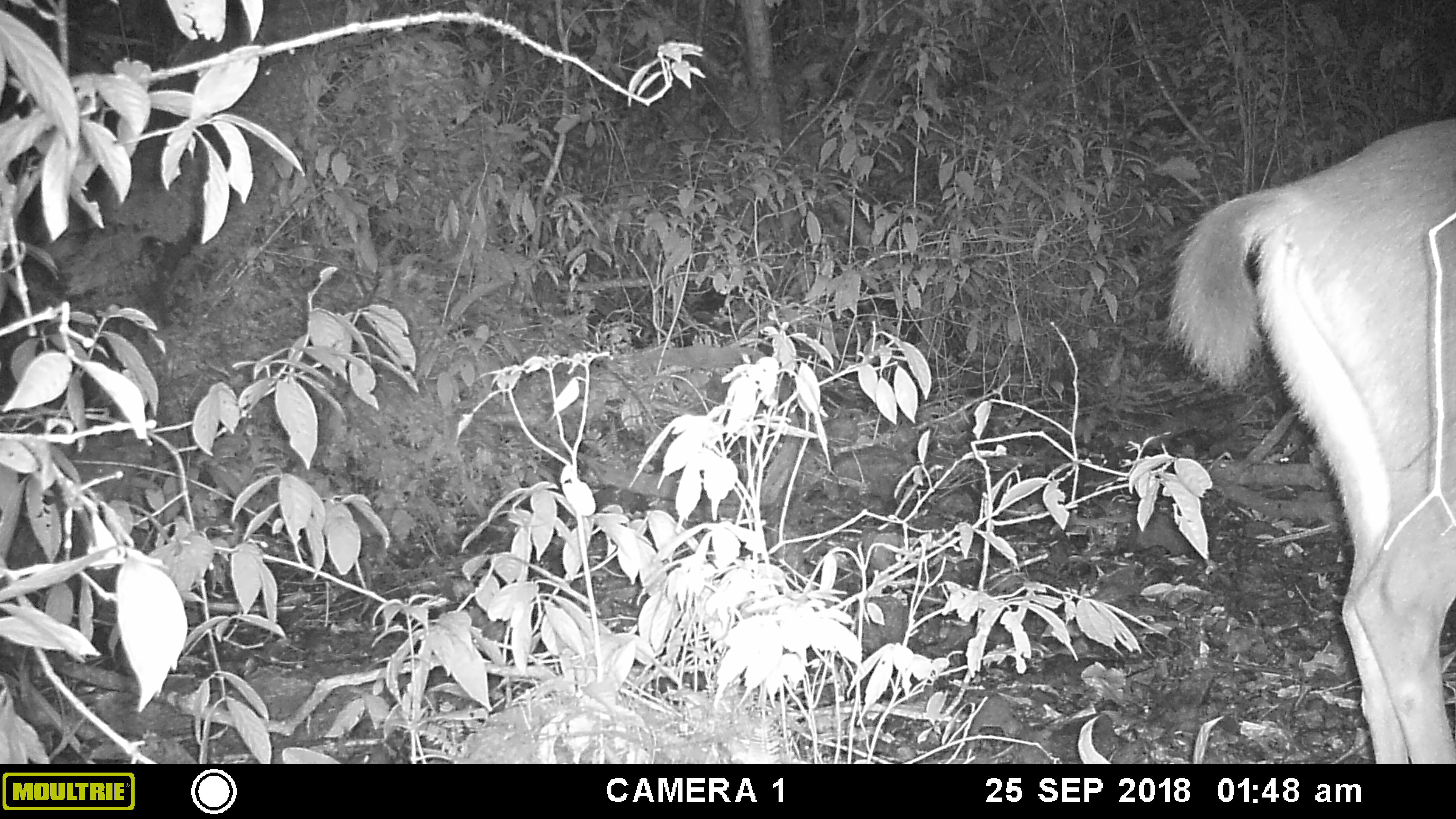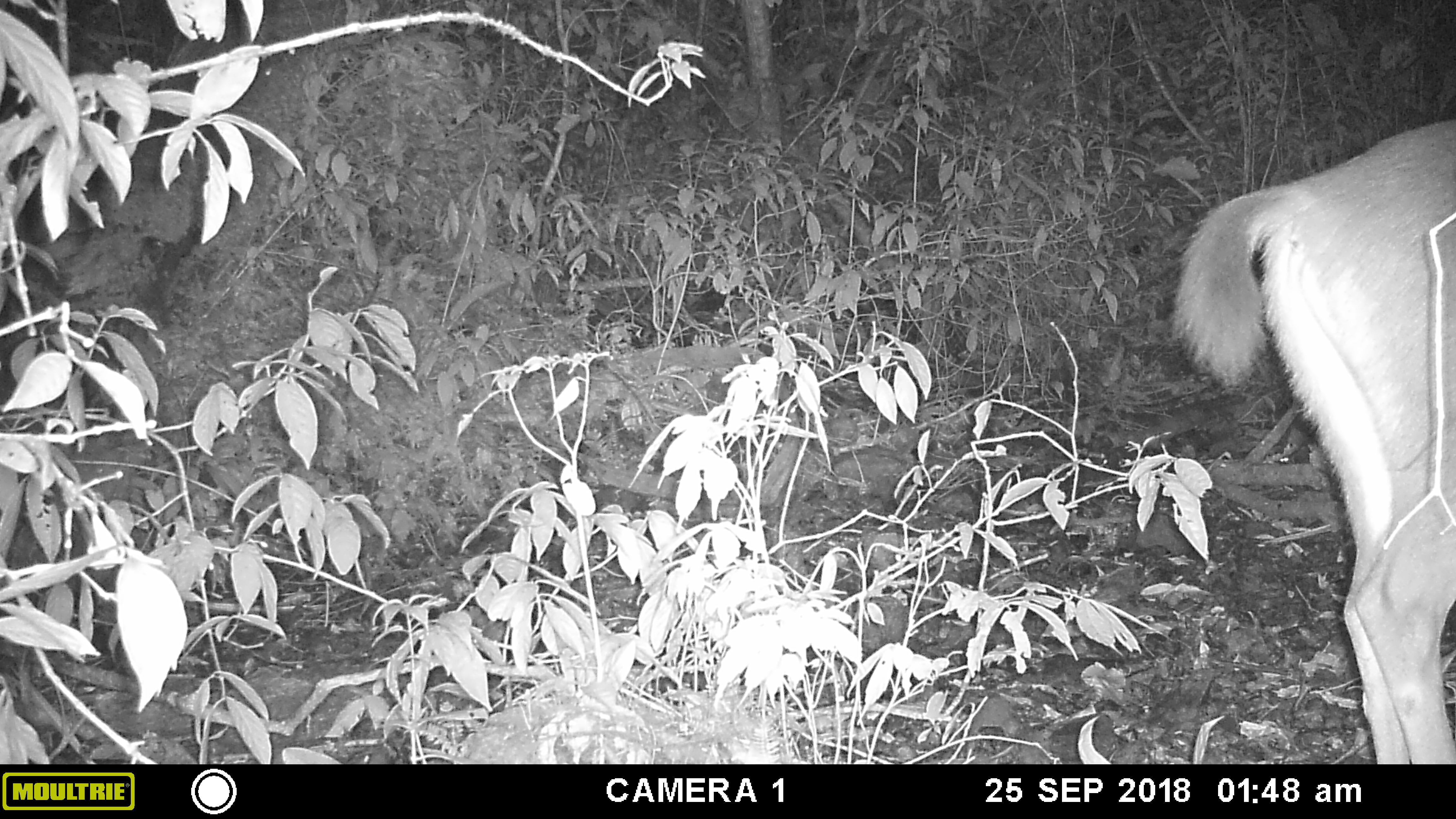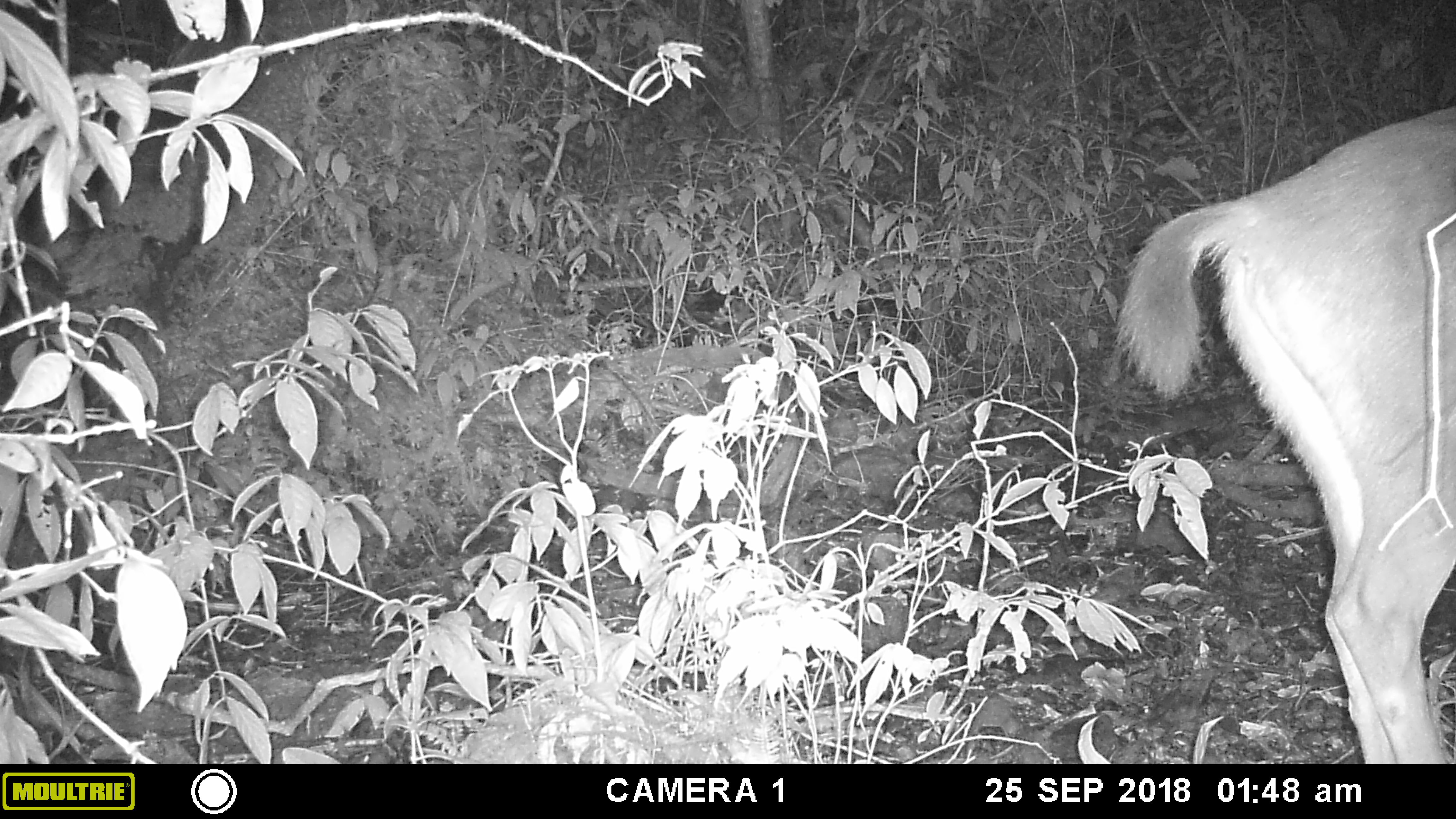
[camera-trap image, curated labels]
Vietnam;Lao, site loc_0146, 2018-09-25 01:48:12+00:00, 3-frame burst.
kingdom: Animalia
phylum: Chordata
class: Mammalia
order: Artiodactyla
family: Cervidae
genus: Rusa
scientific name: Rusa unicolor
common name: sambar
Sambar (Rusa unicolor). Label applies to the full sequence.